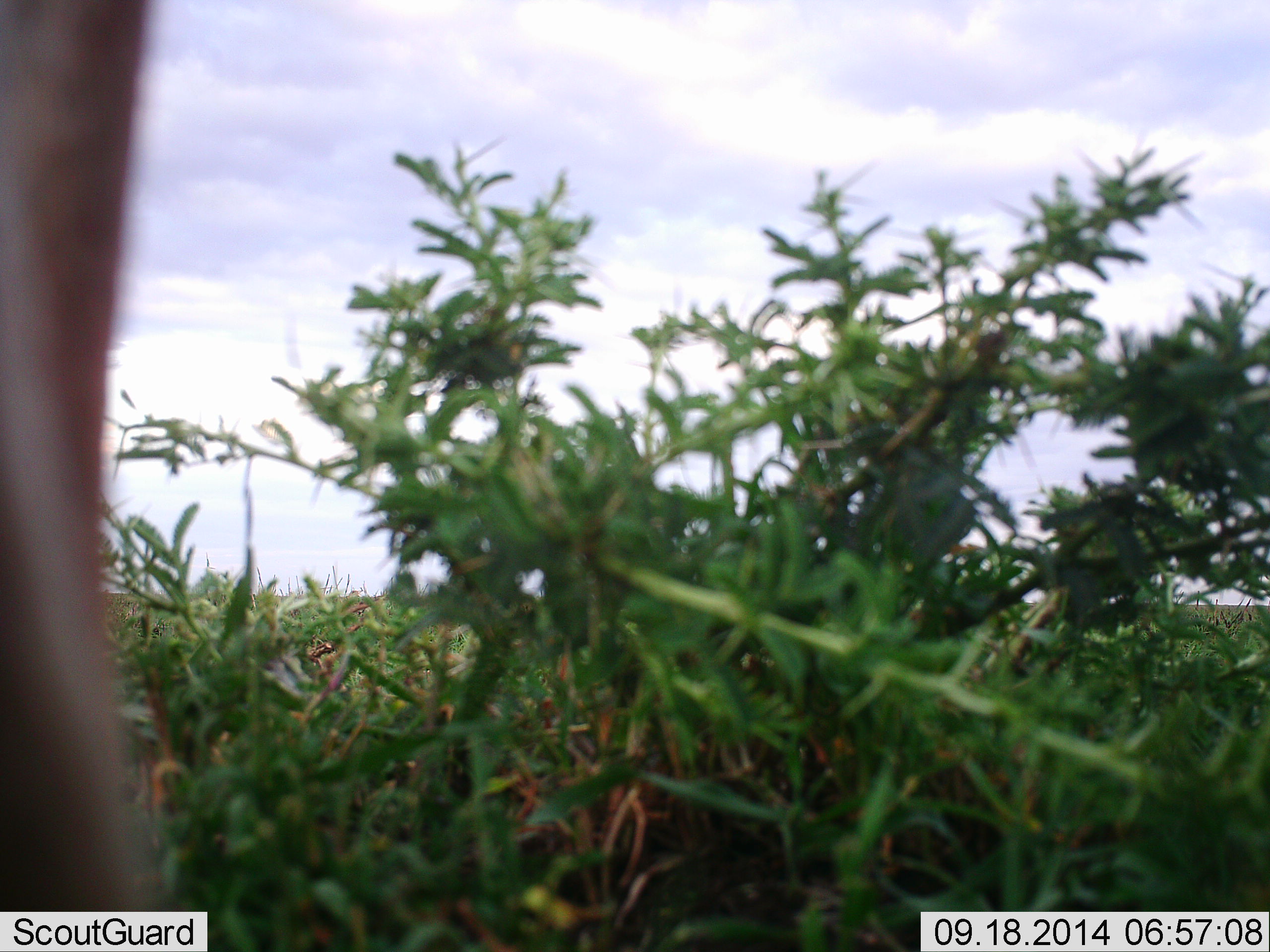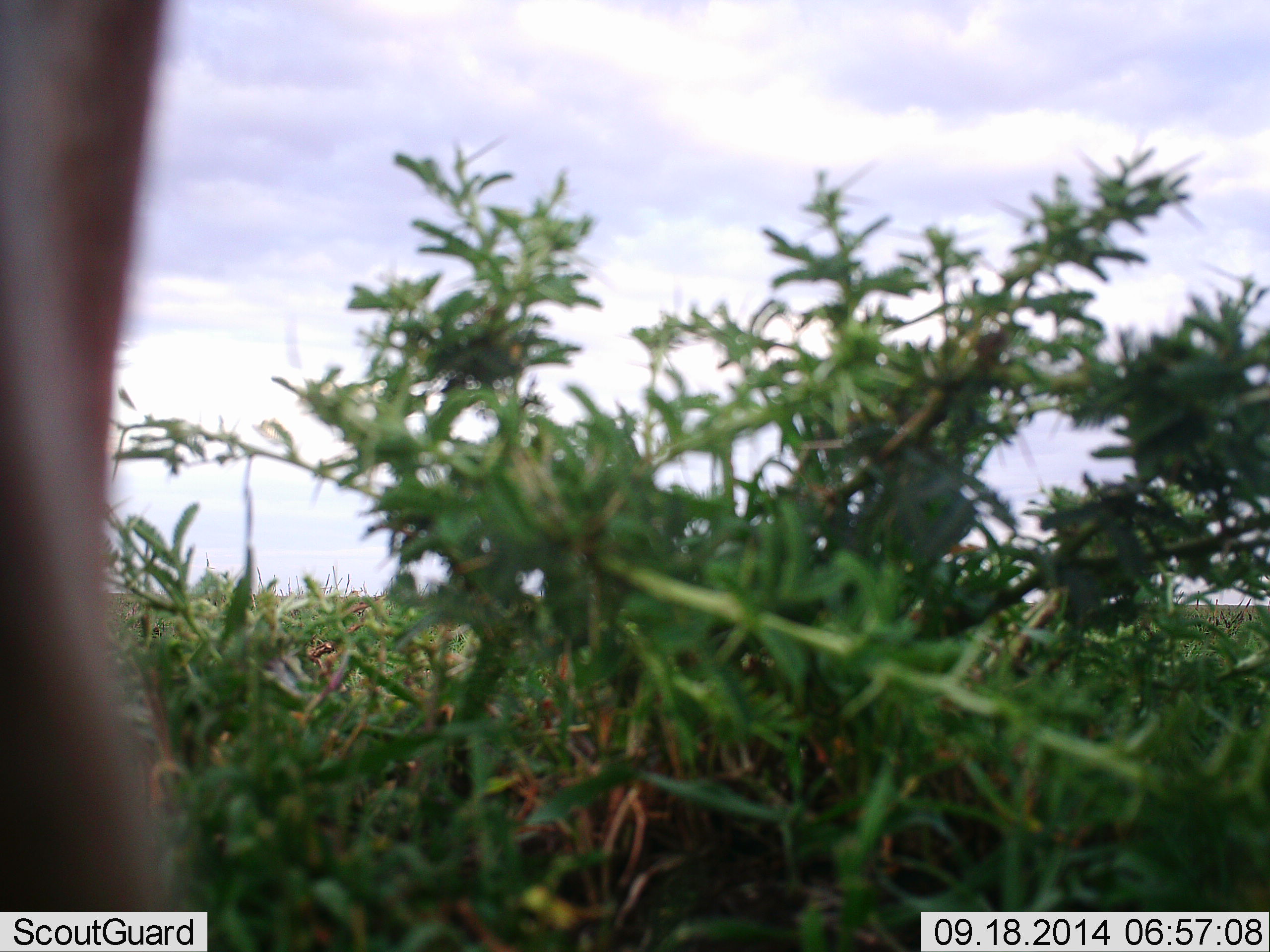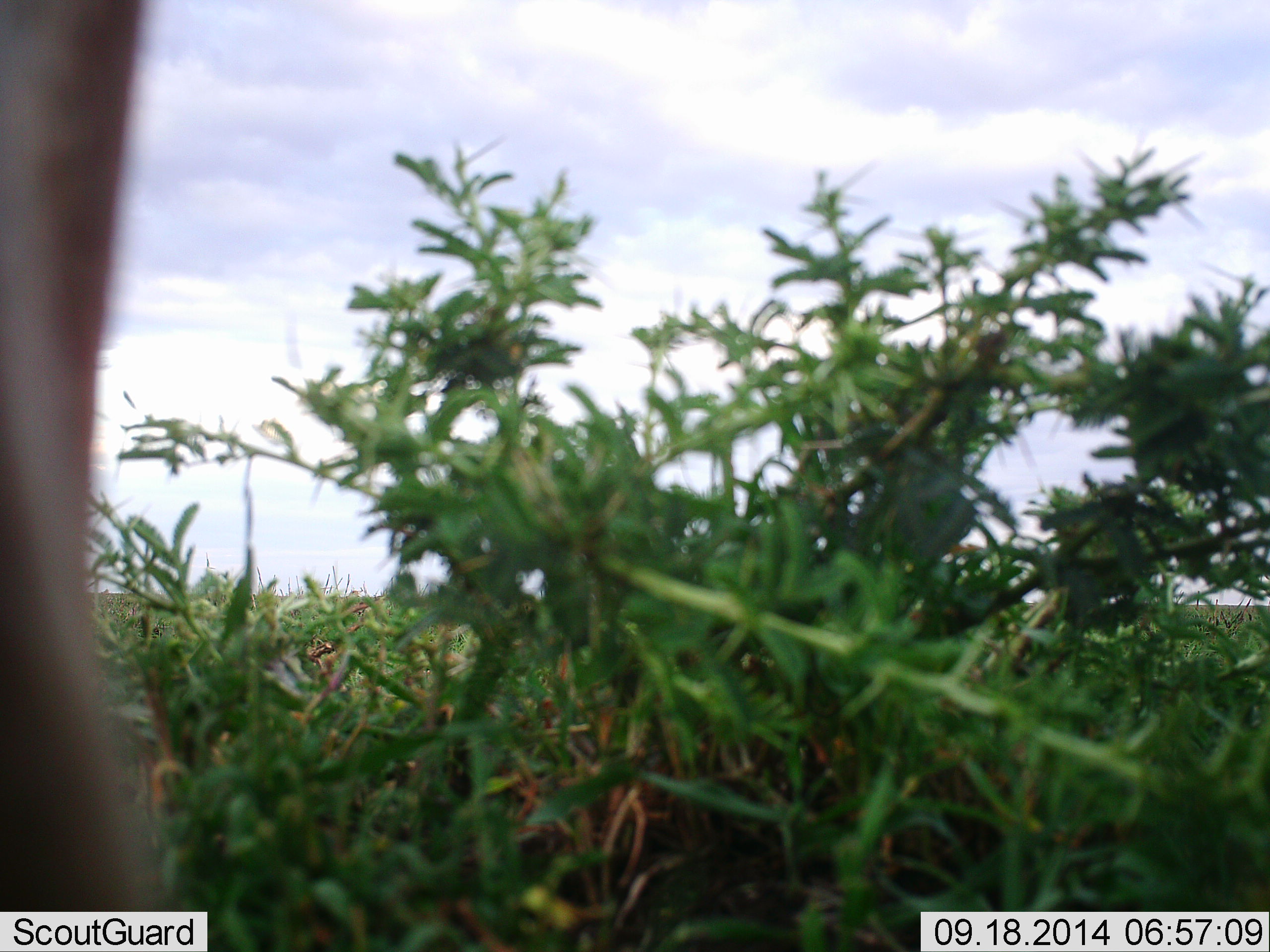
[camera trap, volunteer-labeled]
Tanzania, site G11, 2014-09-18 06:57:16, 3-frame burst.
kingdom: Animalia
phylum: Chordata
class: Mammalia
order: Artiodactyla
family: Bovidae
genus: Eudorcas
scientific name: Eudorcas thomsonii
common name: thomson's gazelle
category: gazellethomsons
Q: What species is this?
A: Gazellethomsons (thomson's gazelle) (Eudorcas thomsonii).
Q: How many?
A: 1.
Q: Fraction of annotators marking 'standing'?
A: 100%.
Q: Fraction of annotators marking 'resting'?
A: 0%.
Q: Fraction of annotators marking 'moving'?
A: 0%.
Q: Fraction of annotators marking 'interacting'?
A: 0%.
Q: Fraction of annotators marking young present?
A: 0%.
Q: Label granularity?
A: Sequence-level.